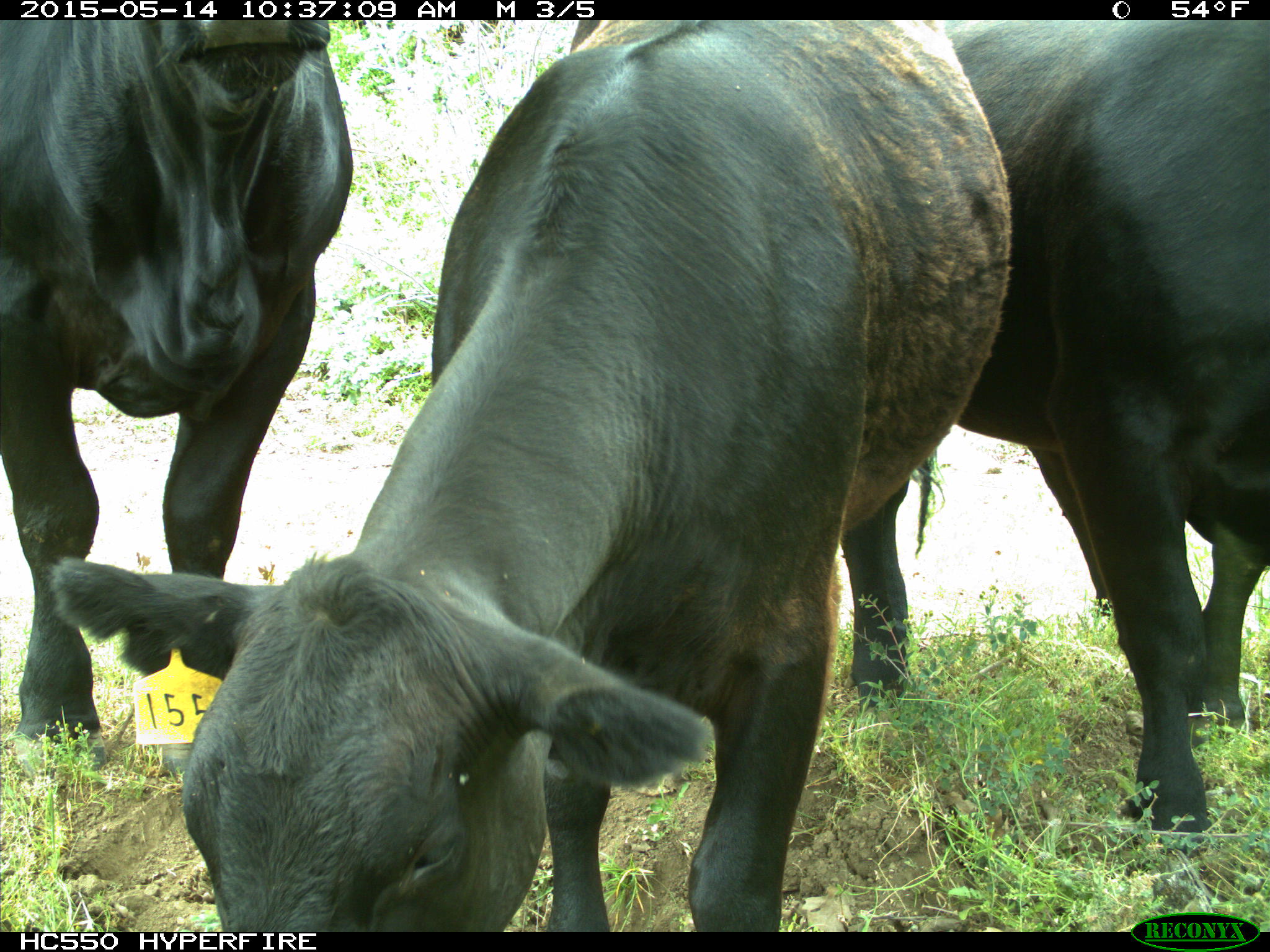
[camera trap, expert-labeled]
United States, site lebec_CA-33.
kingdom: Animalia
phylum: Chordata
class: Mammalia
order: Artiodactyla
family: Bovidae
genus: Bos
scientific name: Bos taurus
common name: domestic cow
Bos taurus (domestic cow).